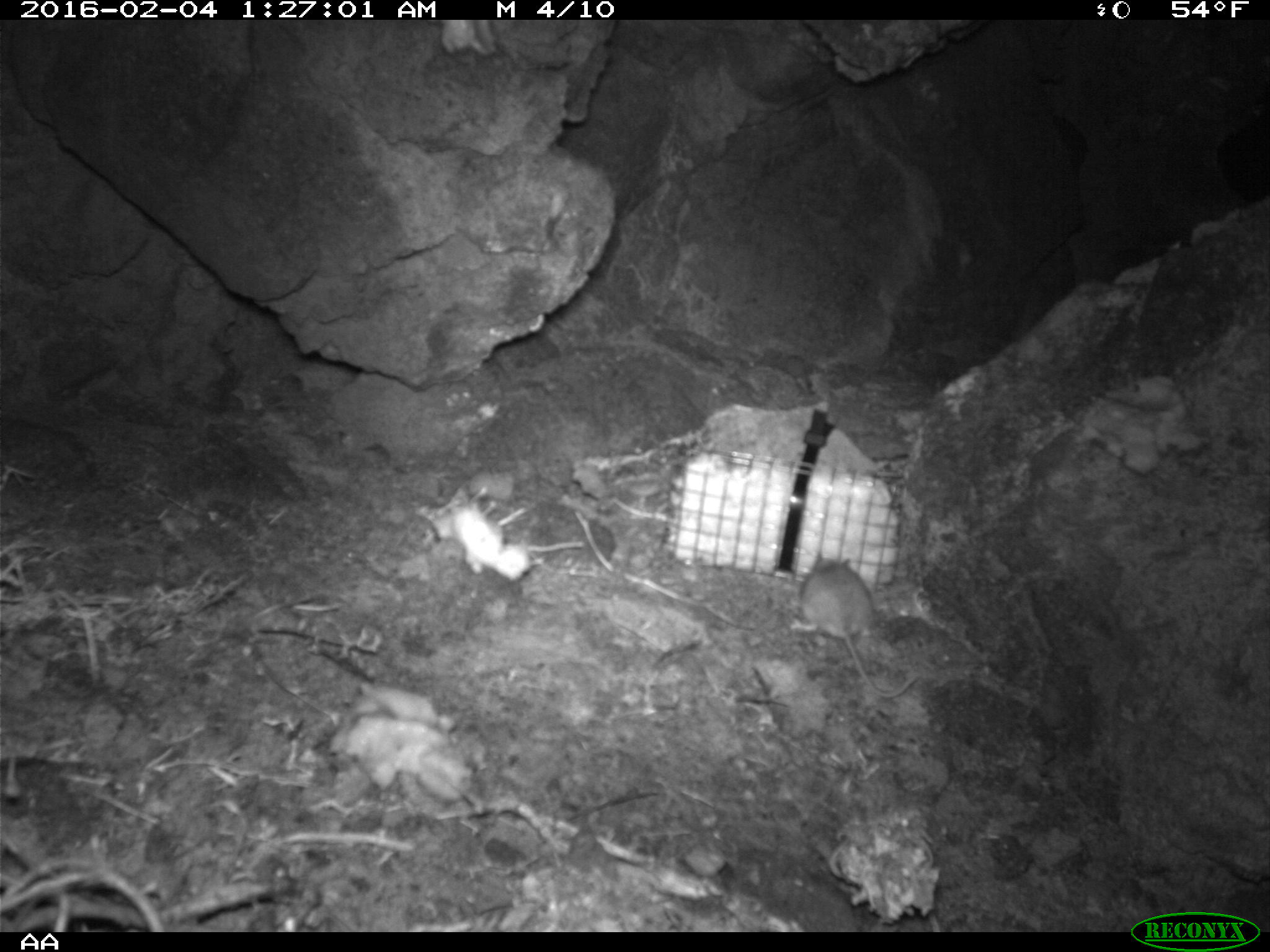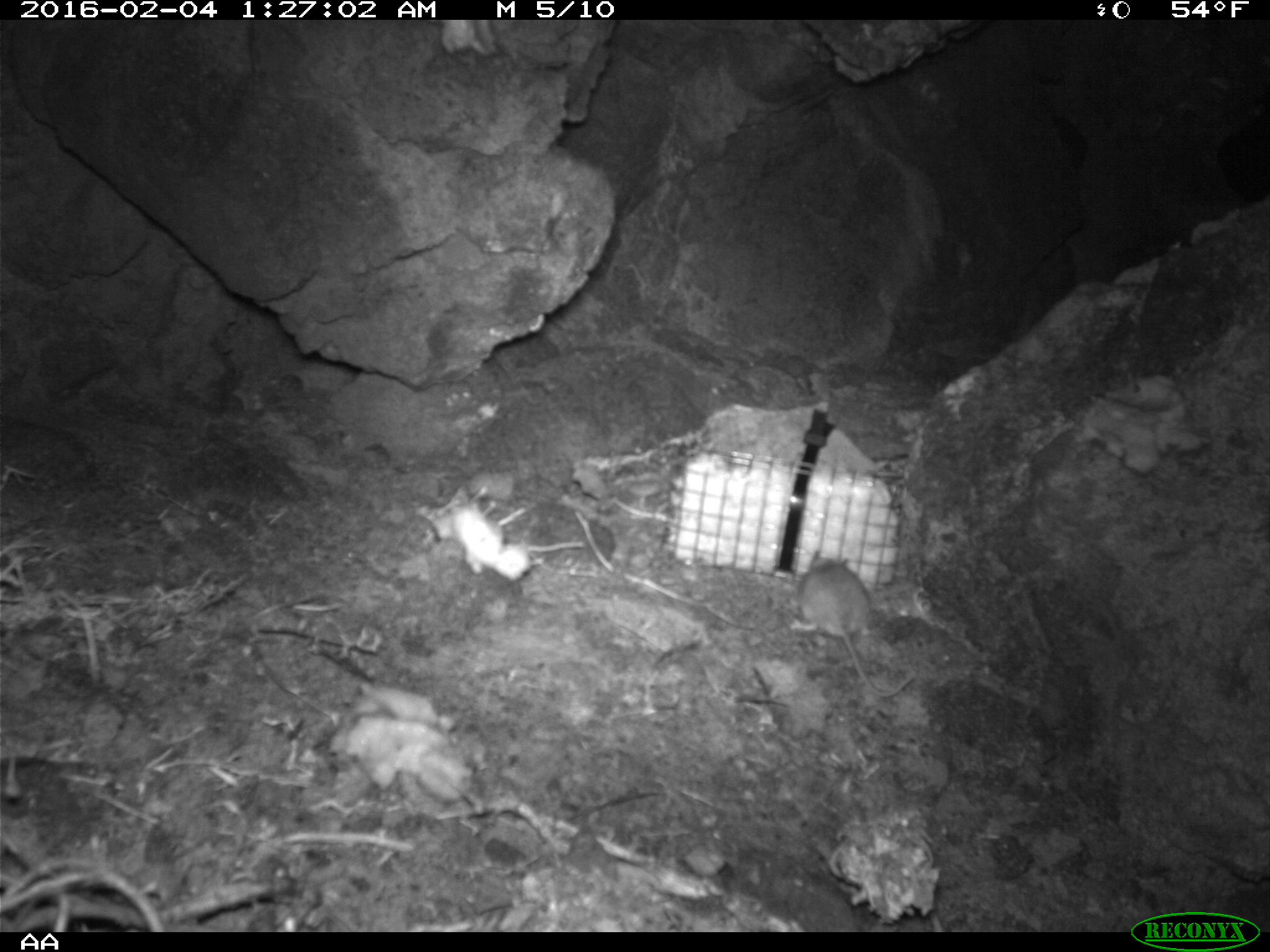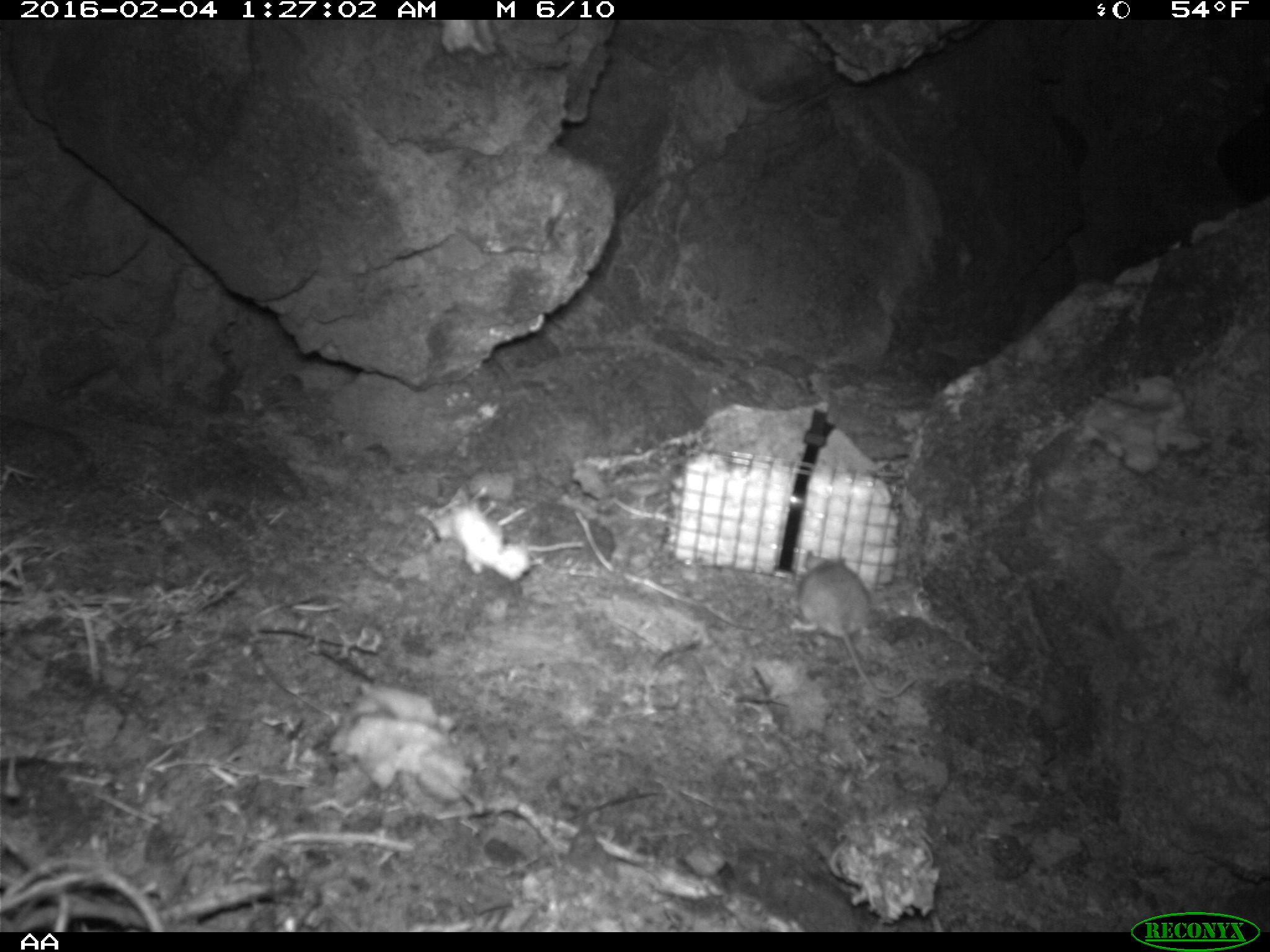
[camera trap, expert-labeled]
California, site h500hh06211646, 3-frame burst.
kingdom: Animalia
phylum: Chordata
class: Mammalia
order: Rodentia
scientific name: Rodentia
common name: rodent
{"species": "rodent (Rodentia)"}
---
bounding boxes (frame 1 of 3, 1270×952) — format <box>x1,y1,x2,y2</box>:
rodent: <box>789,550,920,697</box>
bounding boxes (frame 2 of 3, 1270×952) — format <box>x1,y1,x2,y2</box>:
rodent: <box>790,548,915,695</box>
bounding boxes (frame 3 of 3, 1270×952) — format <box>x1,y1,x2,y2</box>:
rodent: <box>791,549,916,700</box>